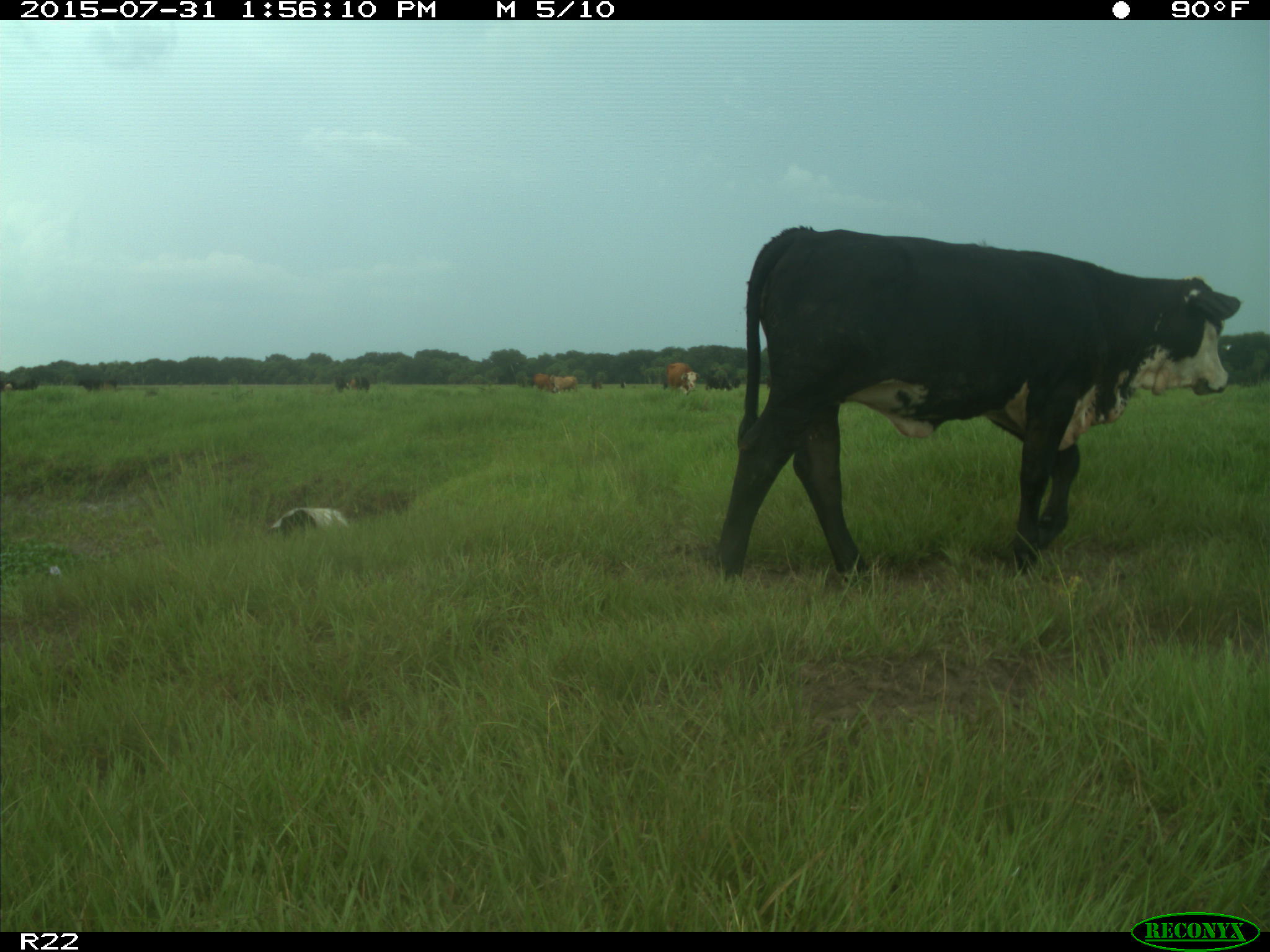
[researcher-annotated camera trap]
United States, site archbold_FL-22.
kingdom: Animalia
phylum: Chordata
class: Mammalia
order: Artiodactyla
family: Bovidae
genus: Bos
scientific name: Bos taurus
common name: domestic cow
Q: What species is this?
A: Bos taurus (domestic cow).